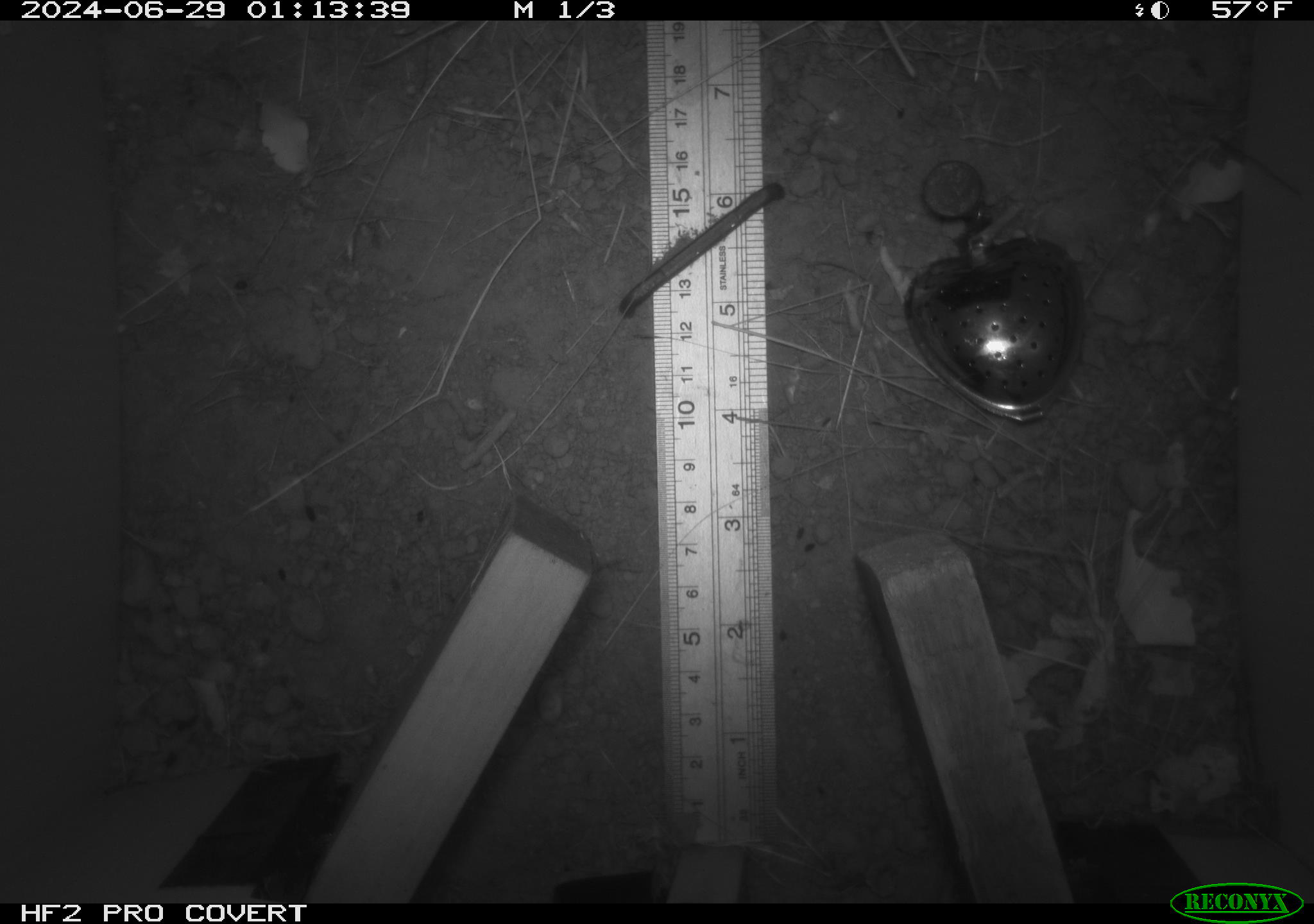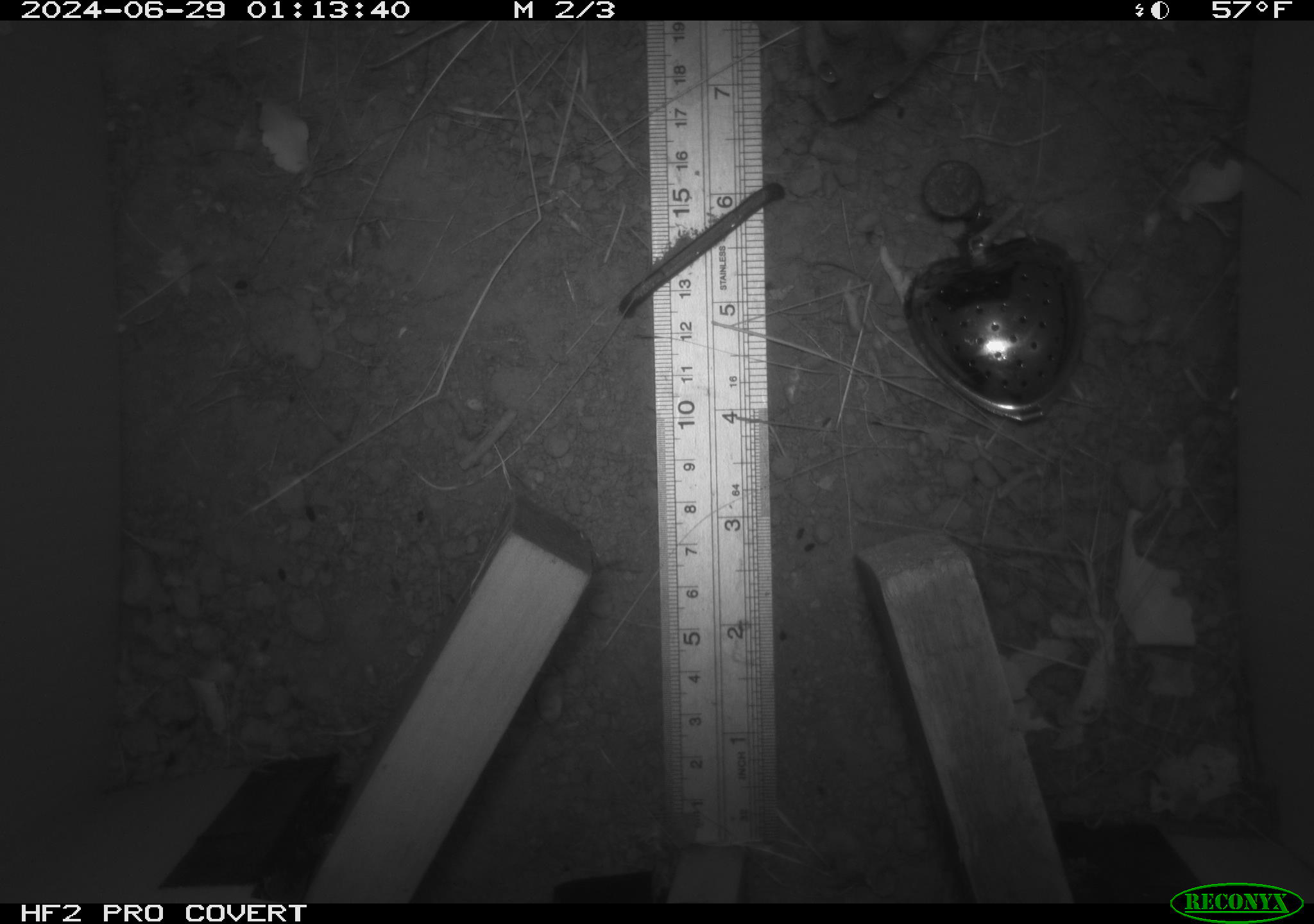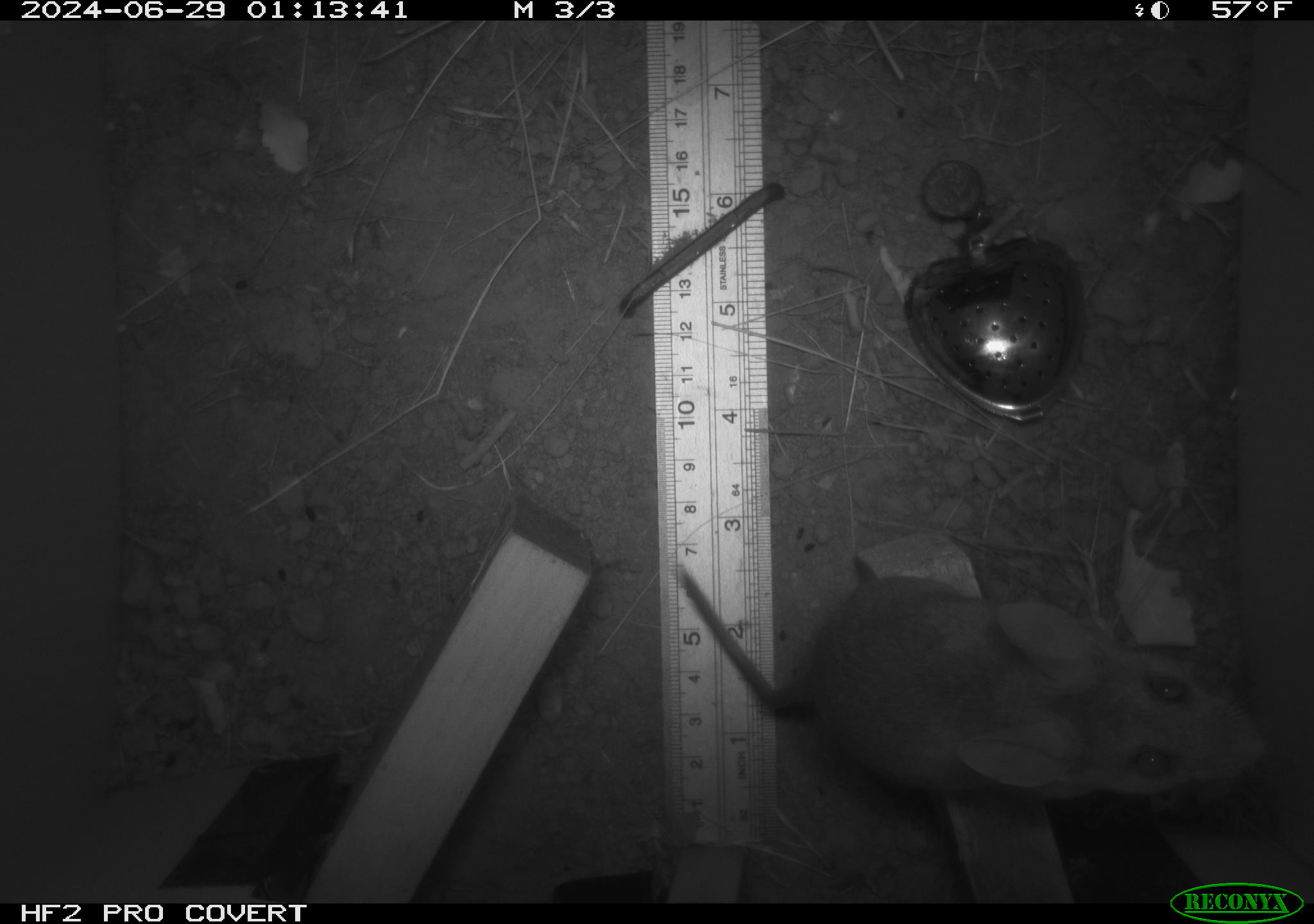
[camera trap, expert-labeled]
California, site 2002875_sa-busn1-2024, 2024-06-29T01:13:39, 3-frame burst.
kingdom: Animalia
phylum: Chordata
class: Mammalia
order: Rodentia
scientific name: Rodentia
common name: rodent